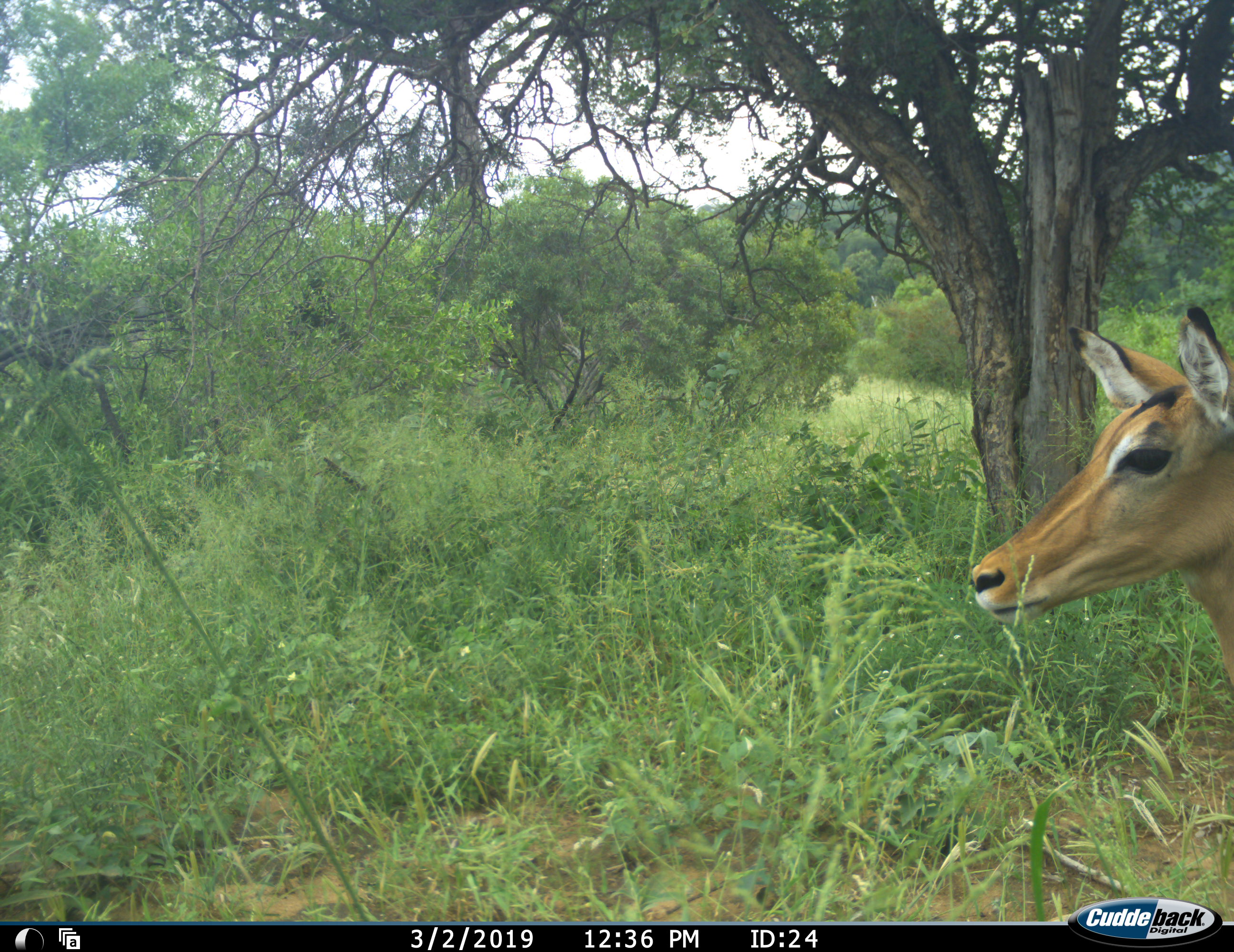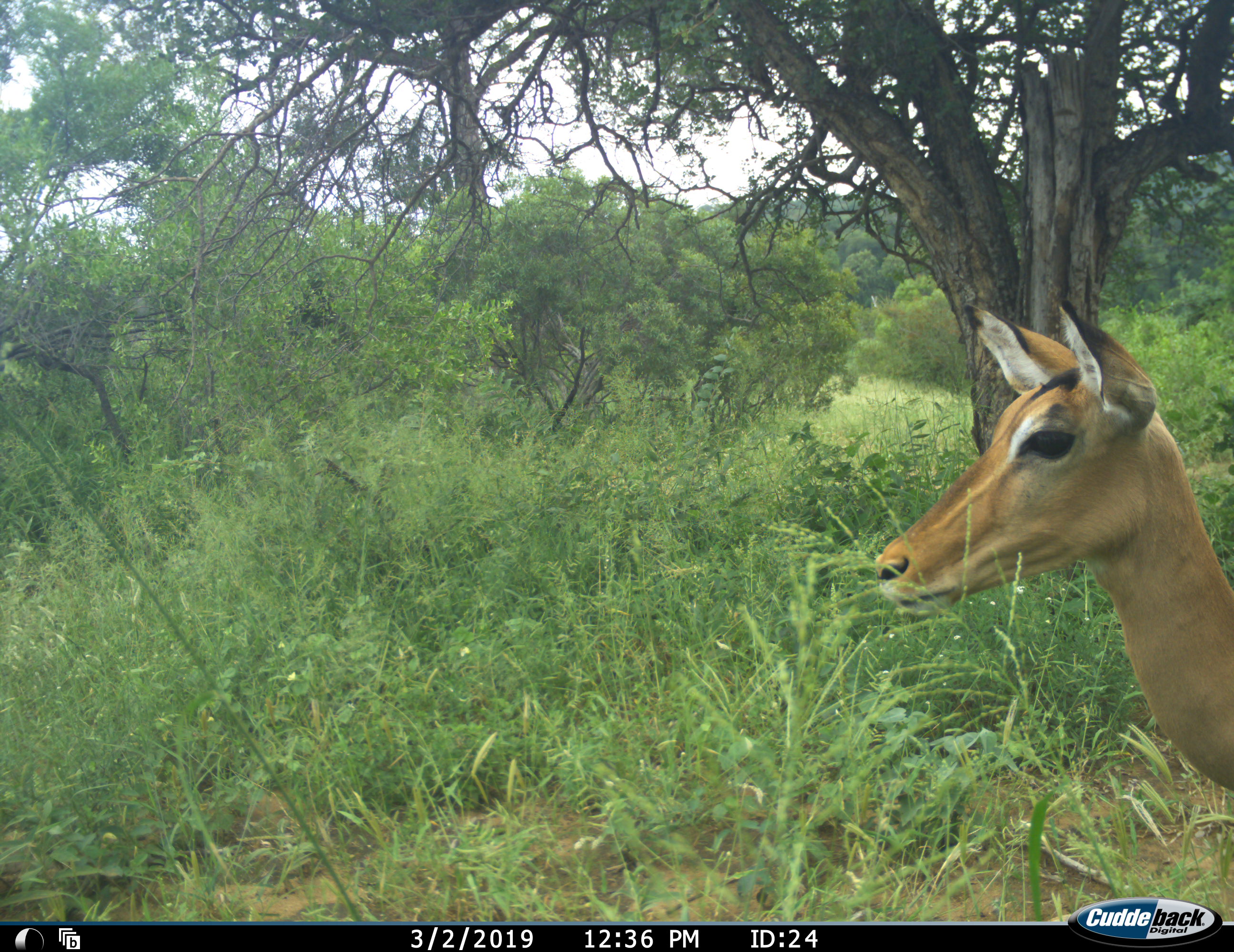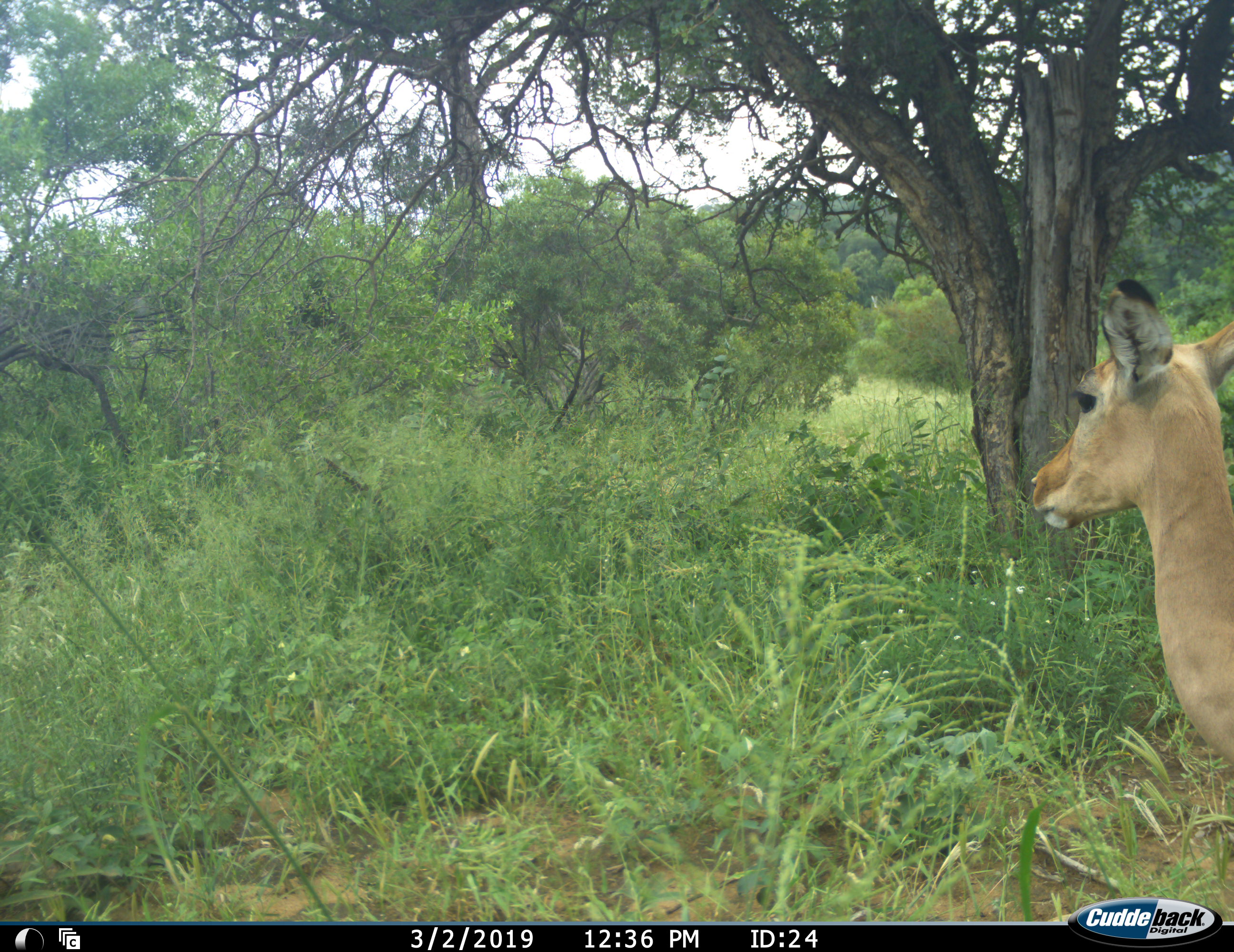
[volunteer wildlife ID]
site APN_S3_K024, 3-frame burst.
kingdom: Animalia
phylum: Chordata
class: Mammalia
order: Artiodactyla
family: Bovidae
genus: Aepyceros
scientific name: Aepyceros melampus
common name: impala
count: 1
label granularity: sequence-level